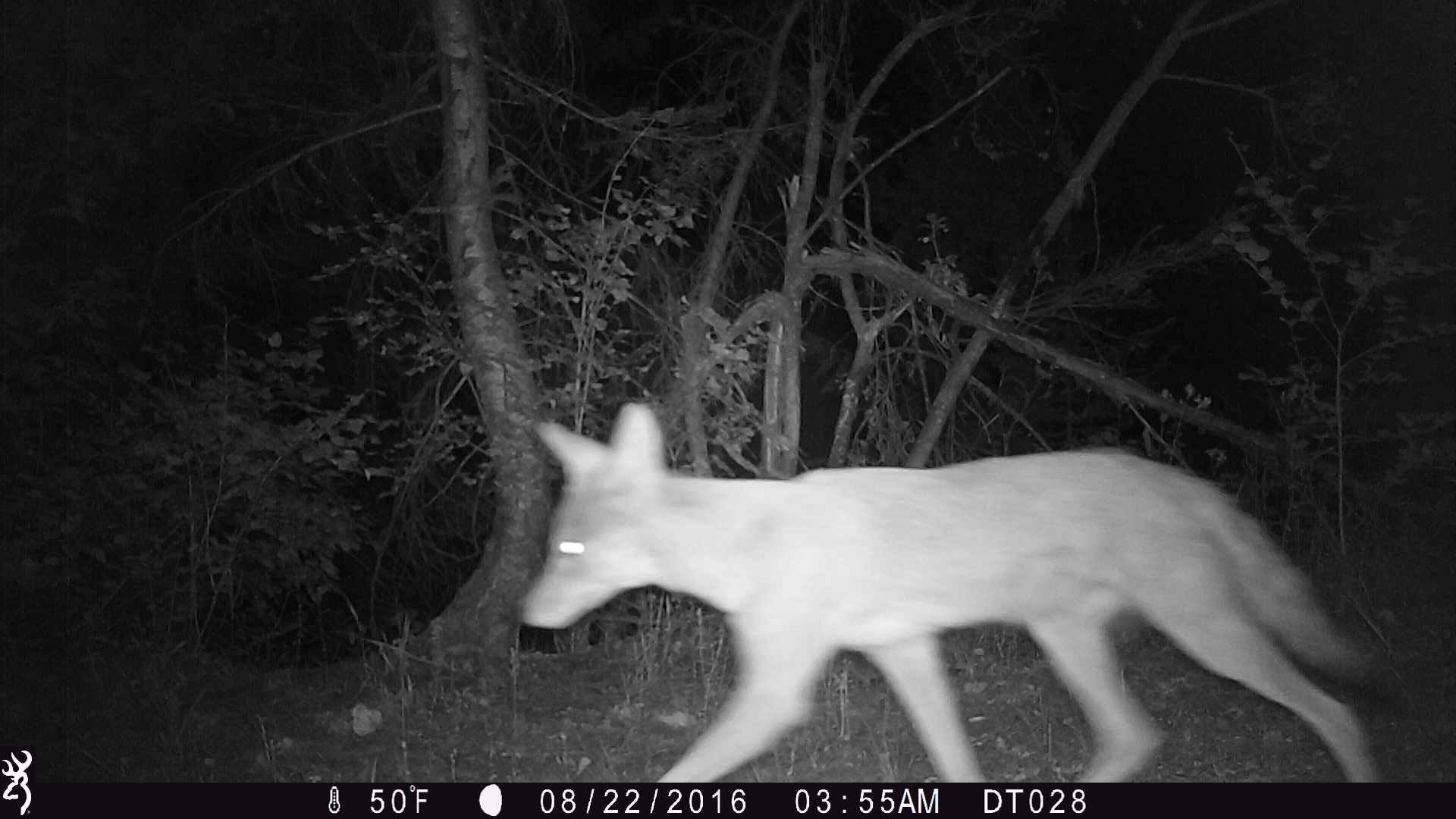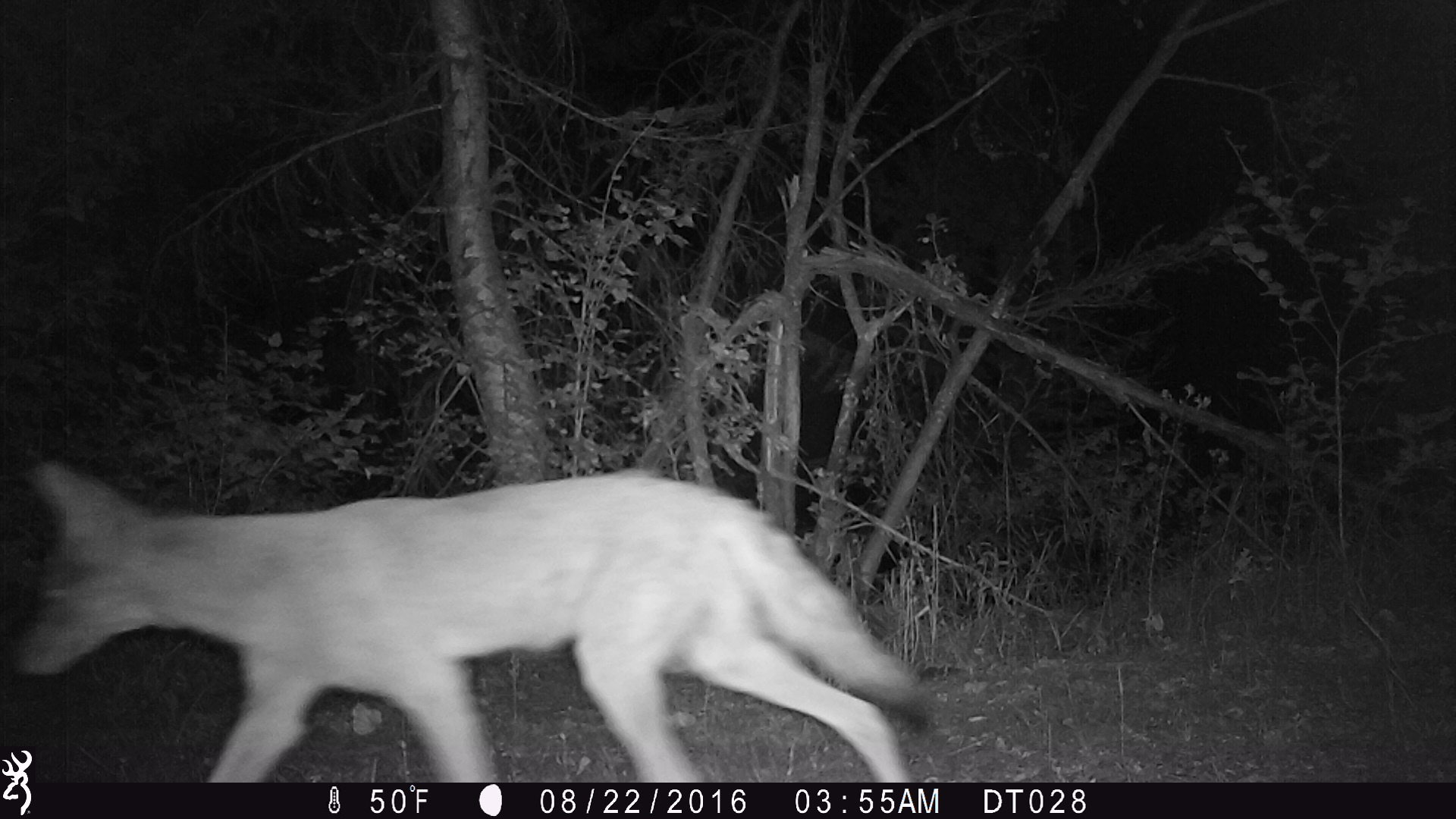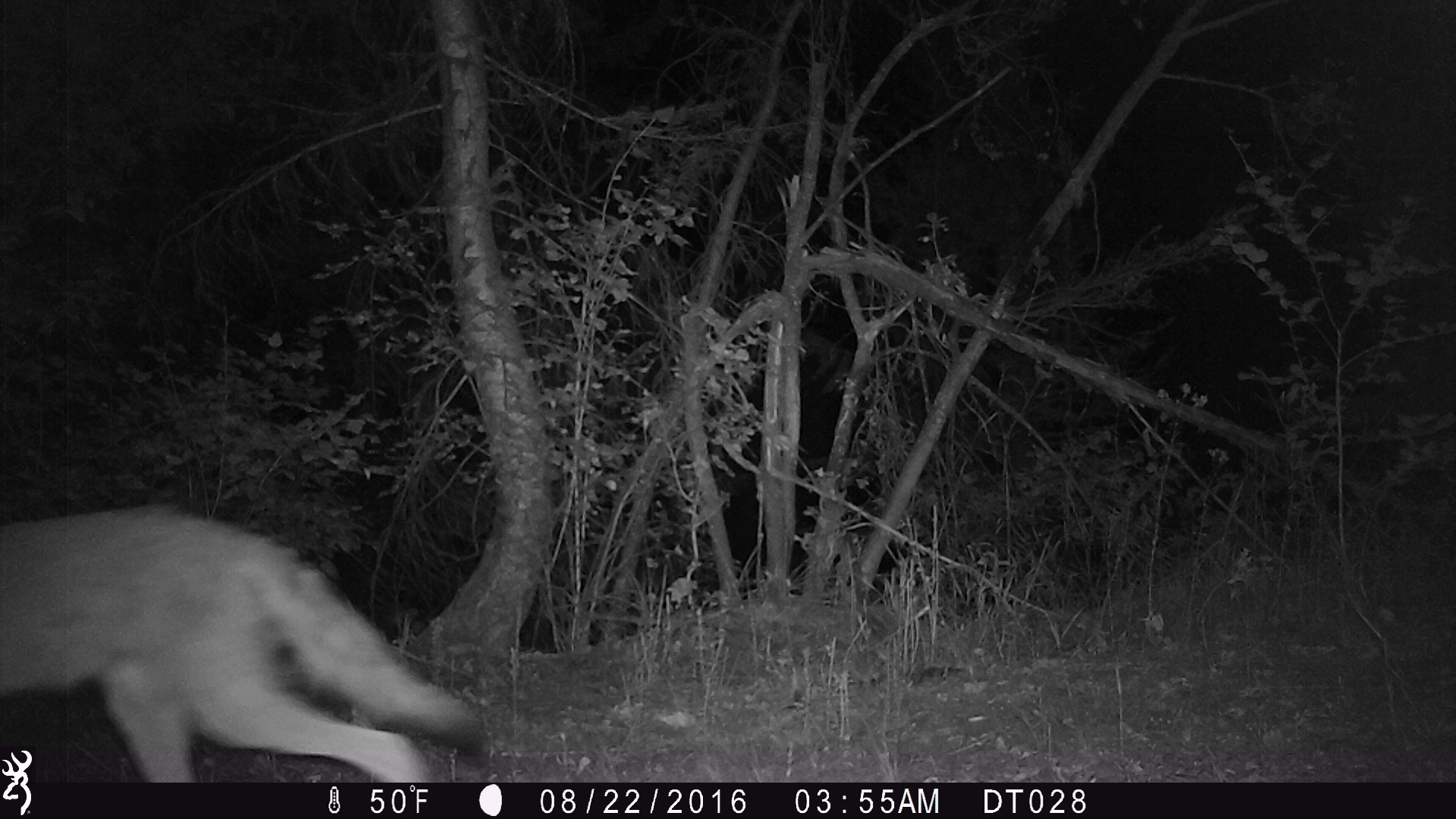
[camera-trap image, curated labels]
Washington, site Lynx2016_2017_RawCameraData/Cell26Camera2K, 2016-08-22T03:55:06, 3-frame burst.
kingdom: Animalia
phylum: Chordata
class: Mammalia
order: Carnivora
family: Canidae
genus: Canis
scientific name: Canis latrans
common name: coyote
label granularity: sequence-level